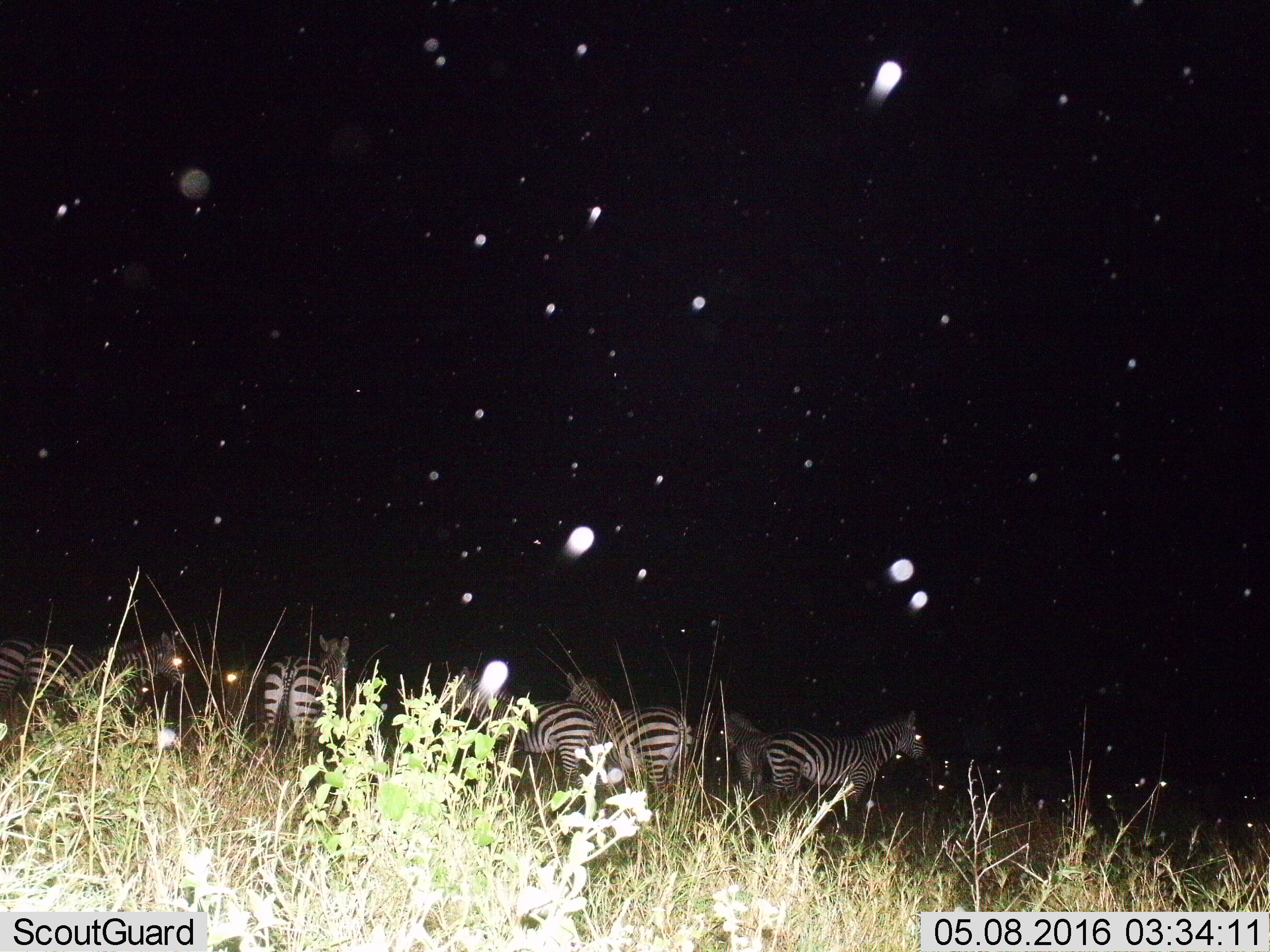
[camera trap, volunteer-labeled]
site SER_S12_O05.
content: unidentified animal